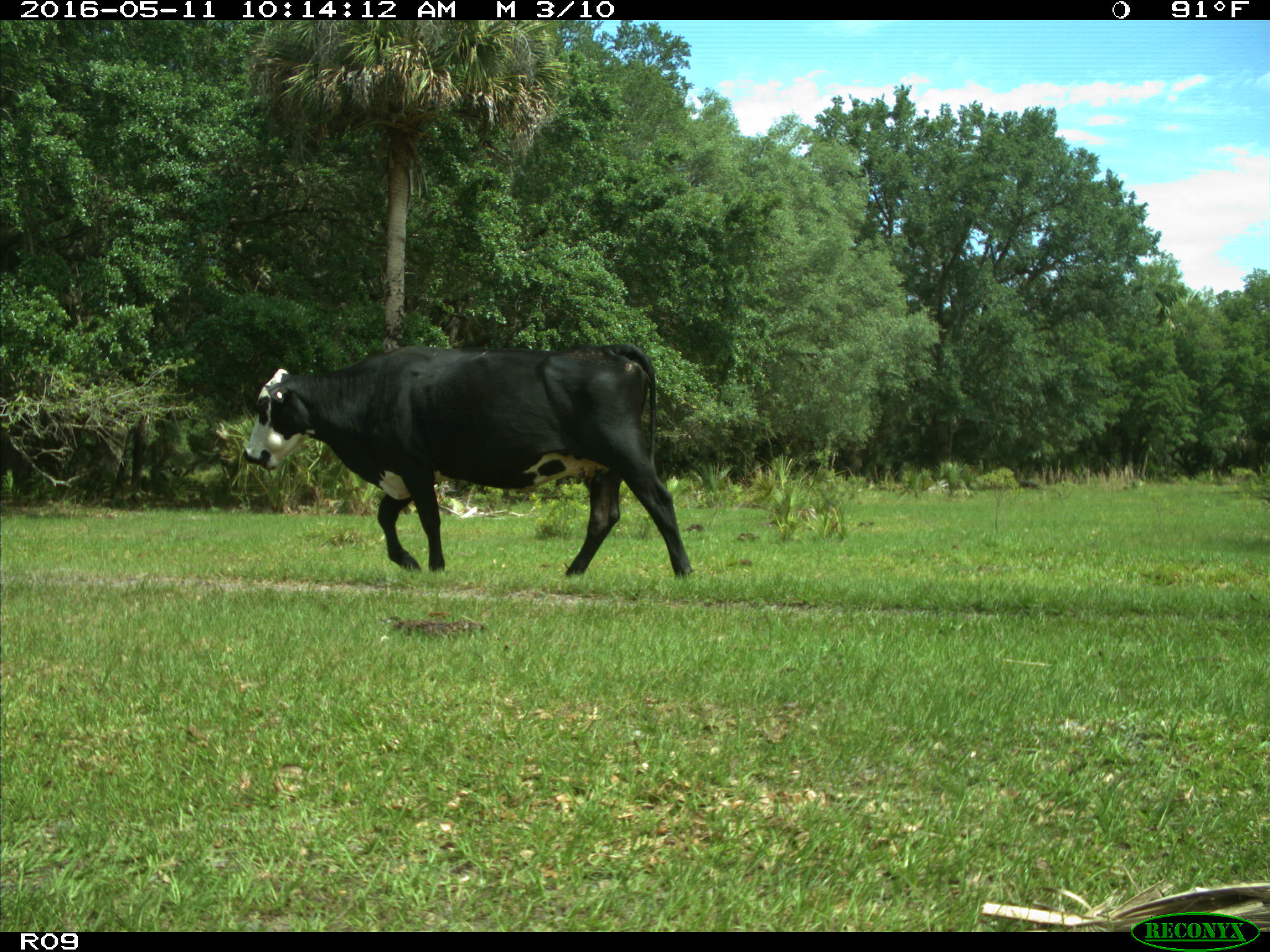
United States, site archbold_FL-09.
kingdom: Animalia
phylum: Chordata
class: Mammalia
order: Artiodactyla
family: Bovidae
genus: Bos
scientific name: Bos taurus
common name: domestic cow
Bos taurus (domestic cow).